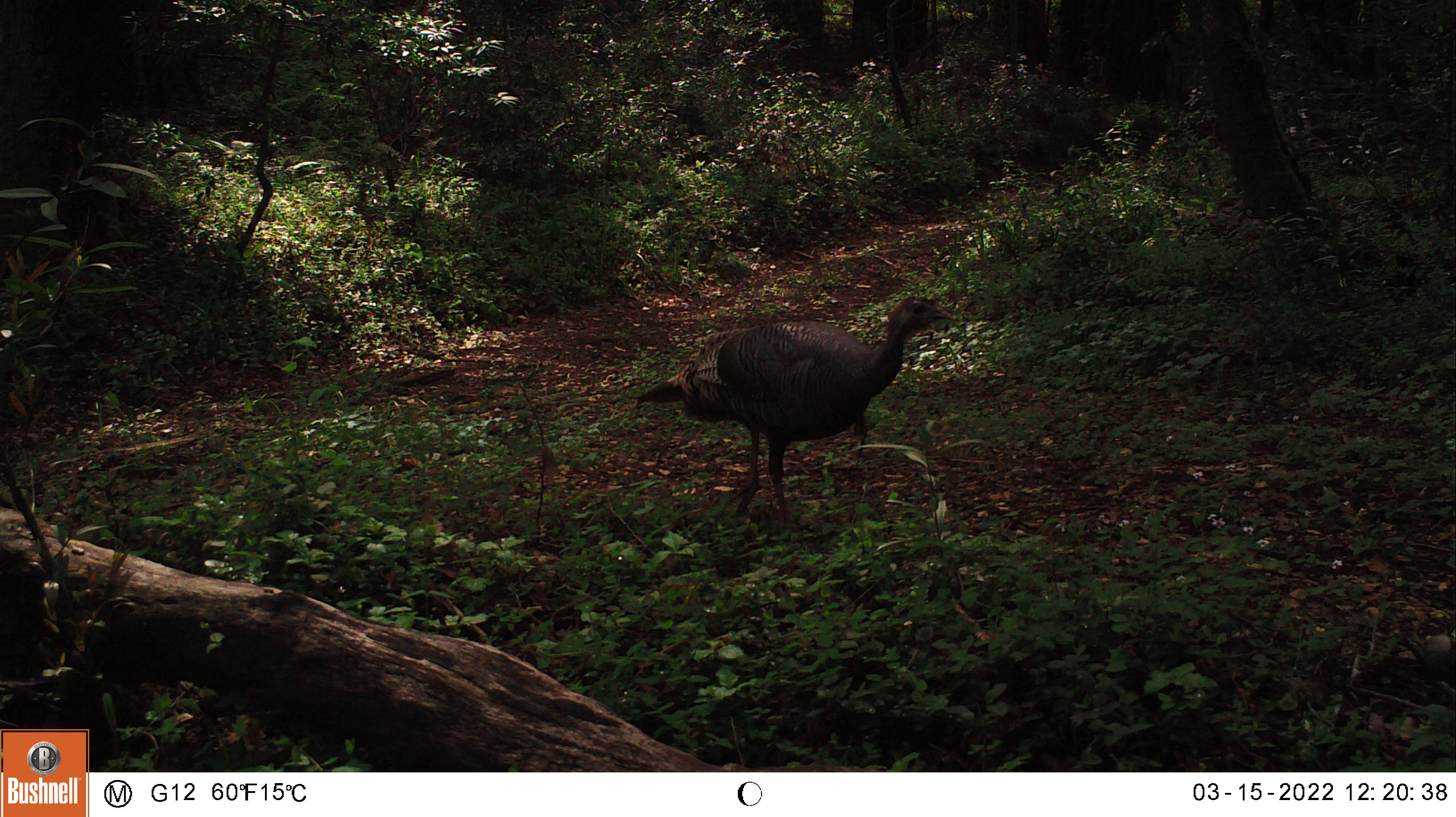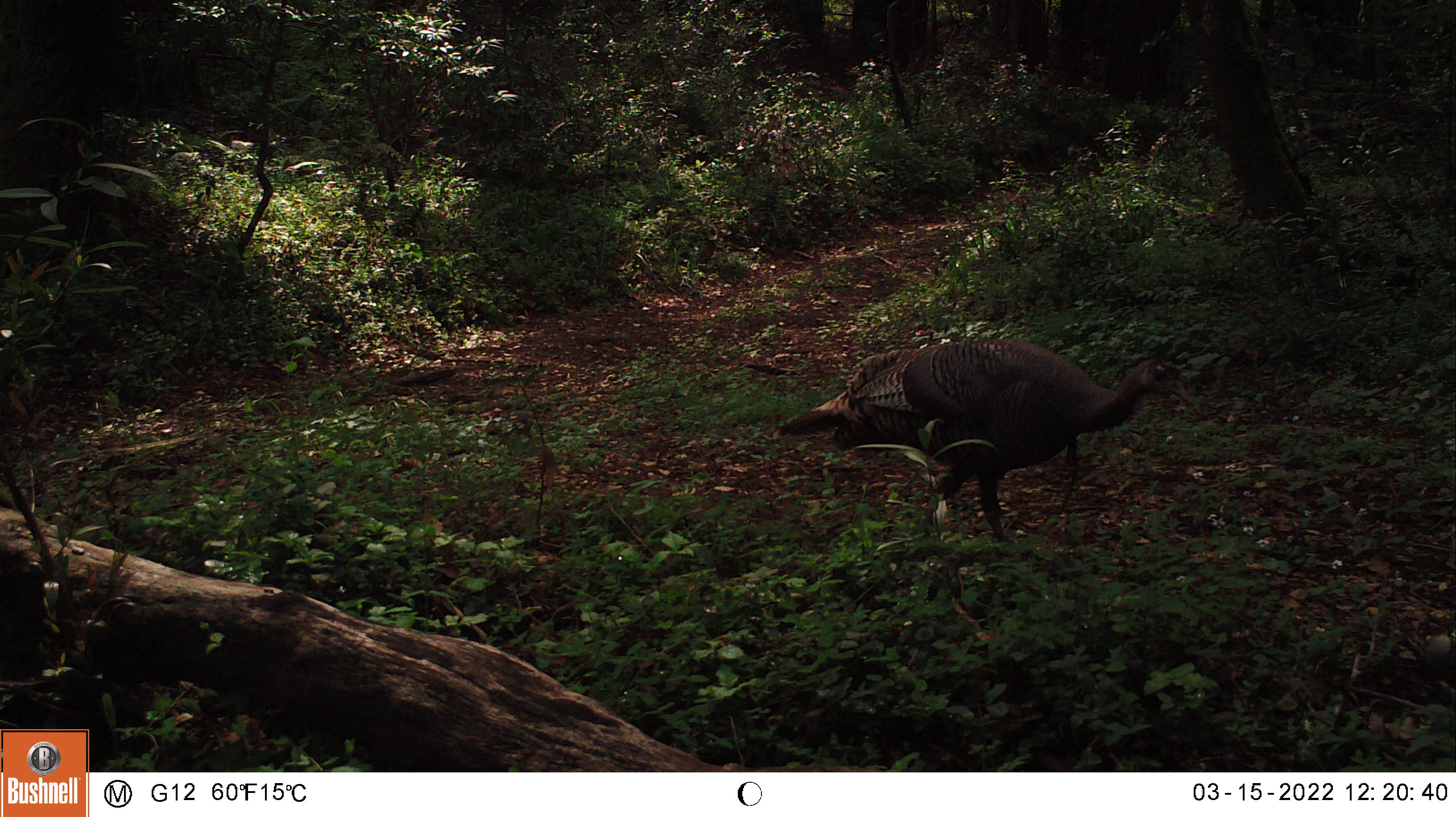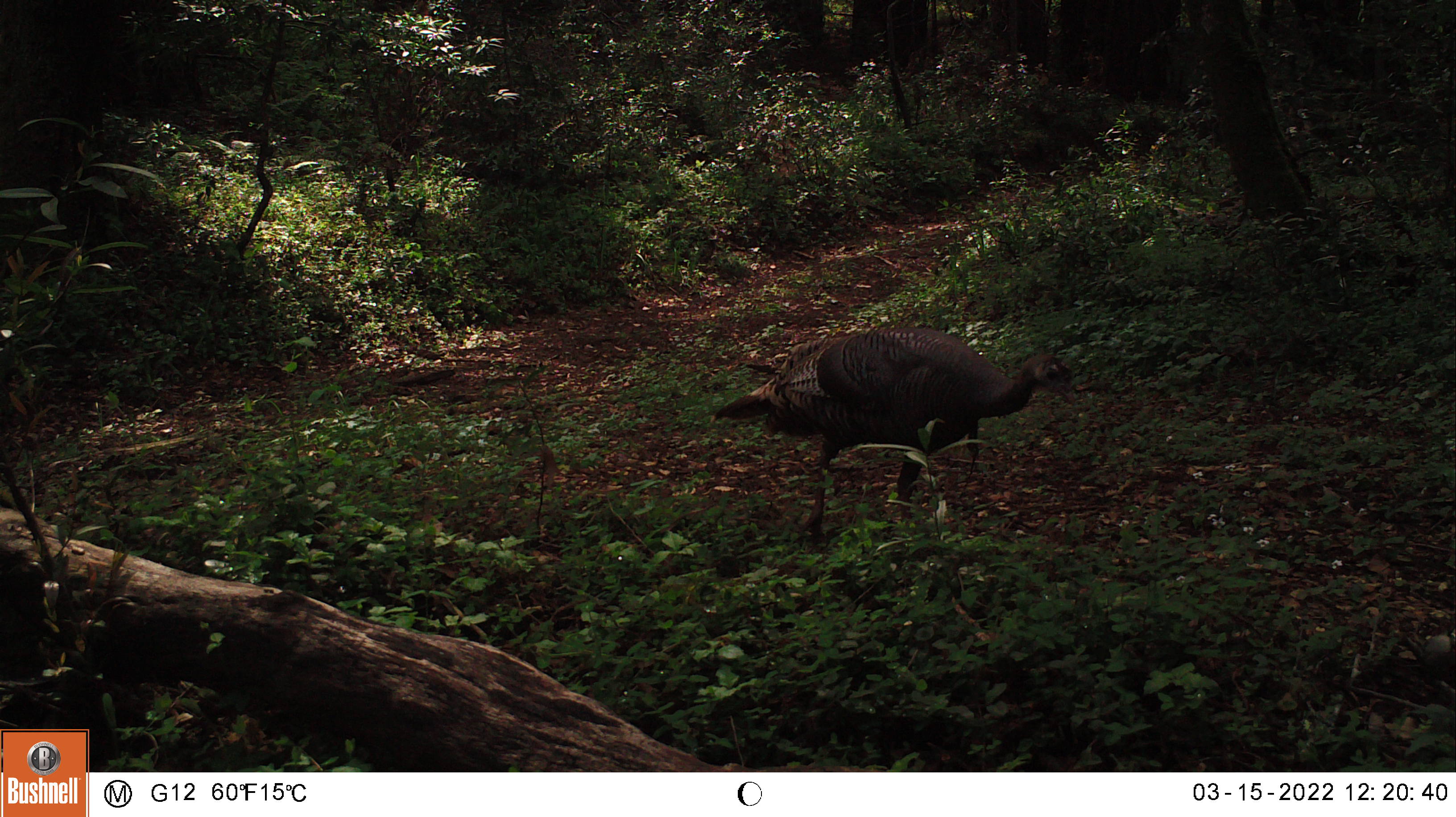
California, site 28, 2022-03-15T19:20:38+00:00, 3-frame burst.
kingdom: Animalia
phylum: Chordata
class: Aves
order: Galliformes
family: Phasianidae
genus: Meleagris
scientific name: Meleagris gallopavo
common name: turkey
Turkey (Meleagris gallopavo).